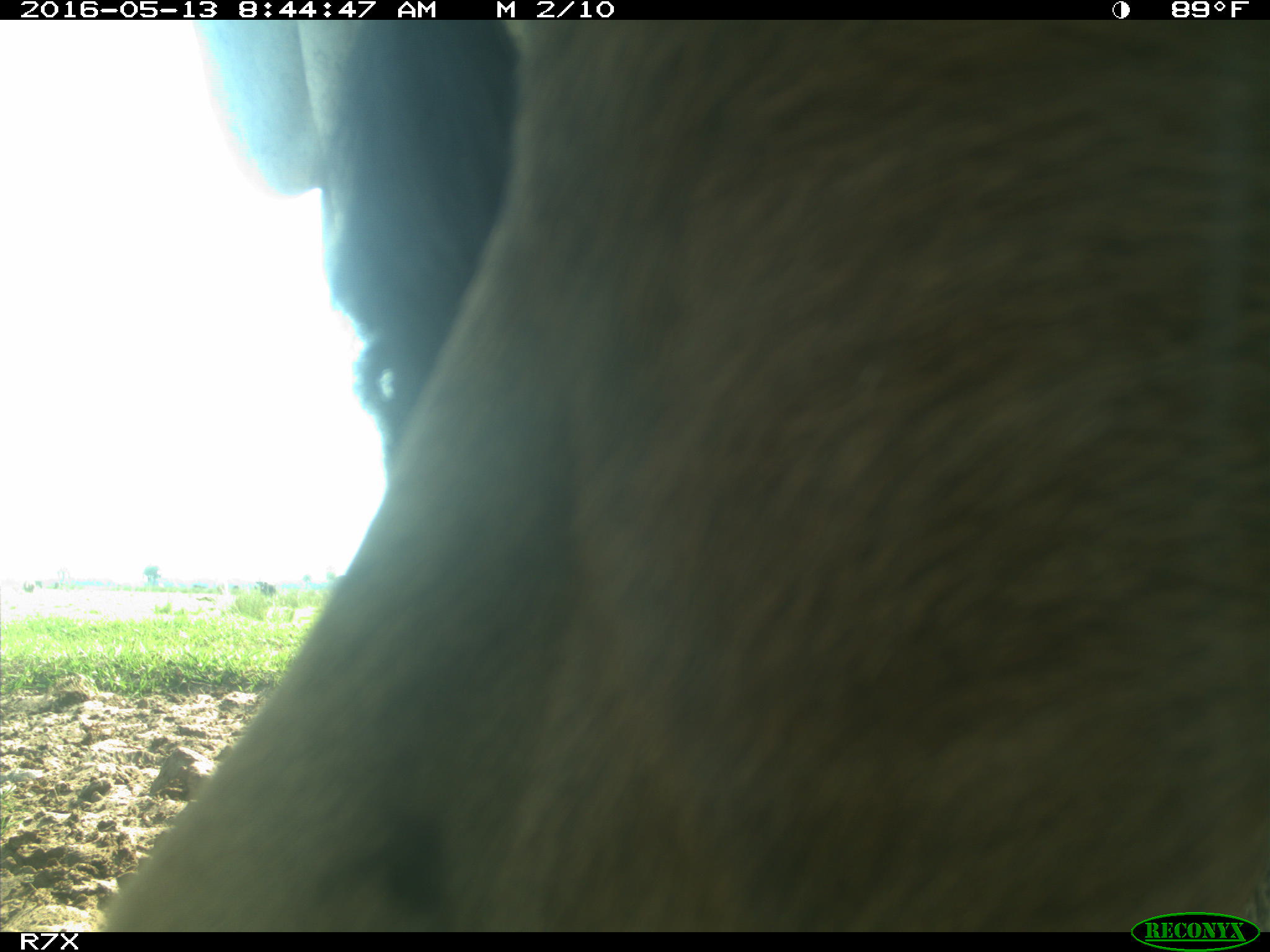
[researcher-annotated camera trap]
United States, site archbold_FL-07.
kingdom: Animalia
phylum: Chordata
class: Mammalia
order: Artiodactyla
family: Bovidae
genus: Bos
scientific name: Bos taurus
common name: domestic cow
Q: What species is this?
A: Bos taurus (domestic cow).